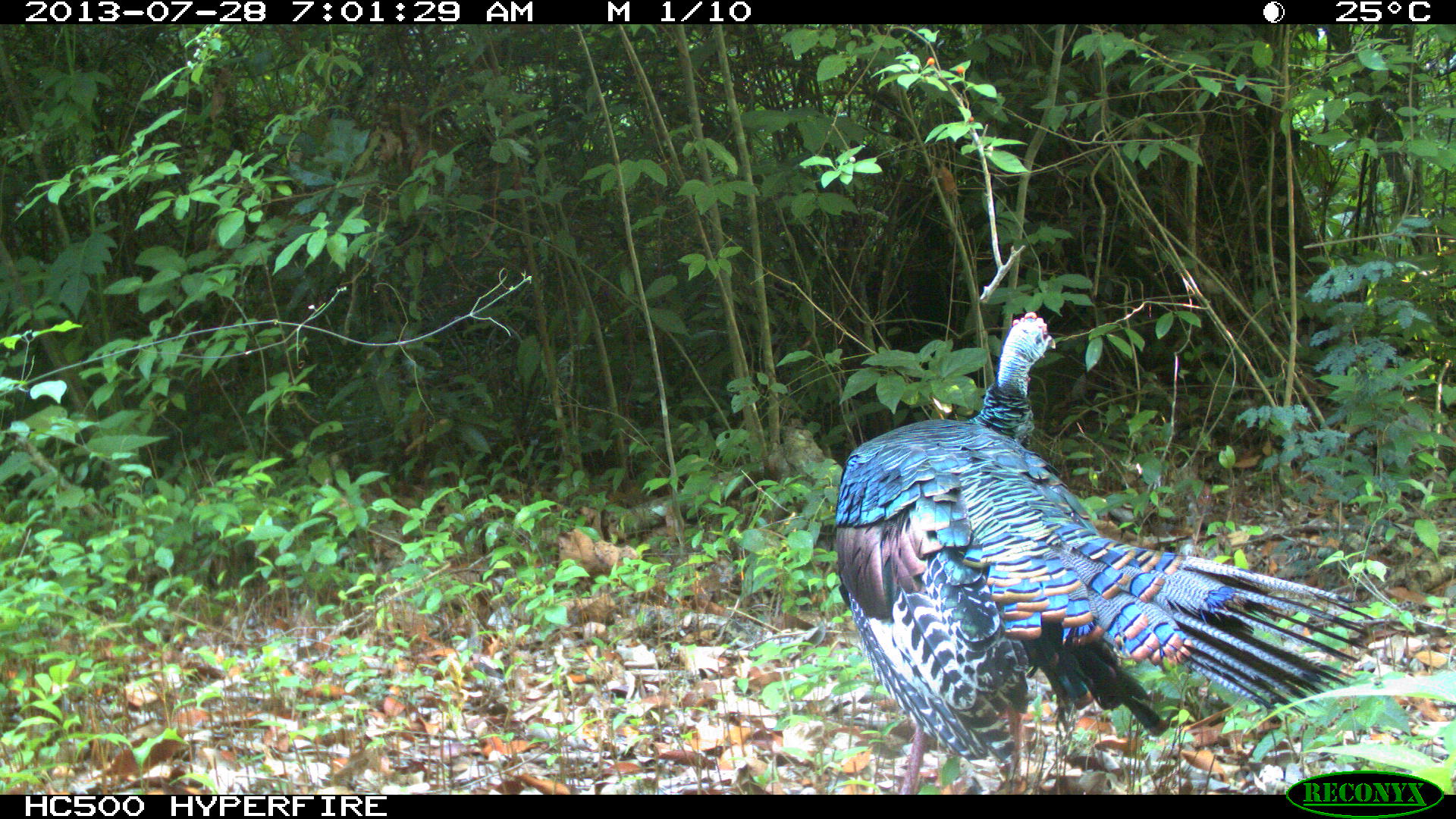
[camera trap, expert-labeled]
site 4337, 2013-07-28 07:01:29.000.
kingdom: Animalia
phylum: Chordata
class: Aves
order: Galliformes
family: Phasianidae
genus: Meleagris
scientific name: Meleagris ocellata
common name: ocellated turkey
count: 1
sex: male